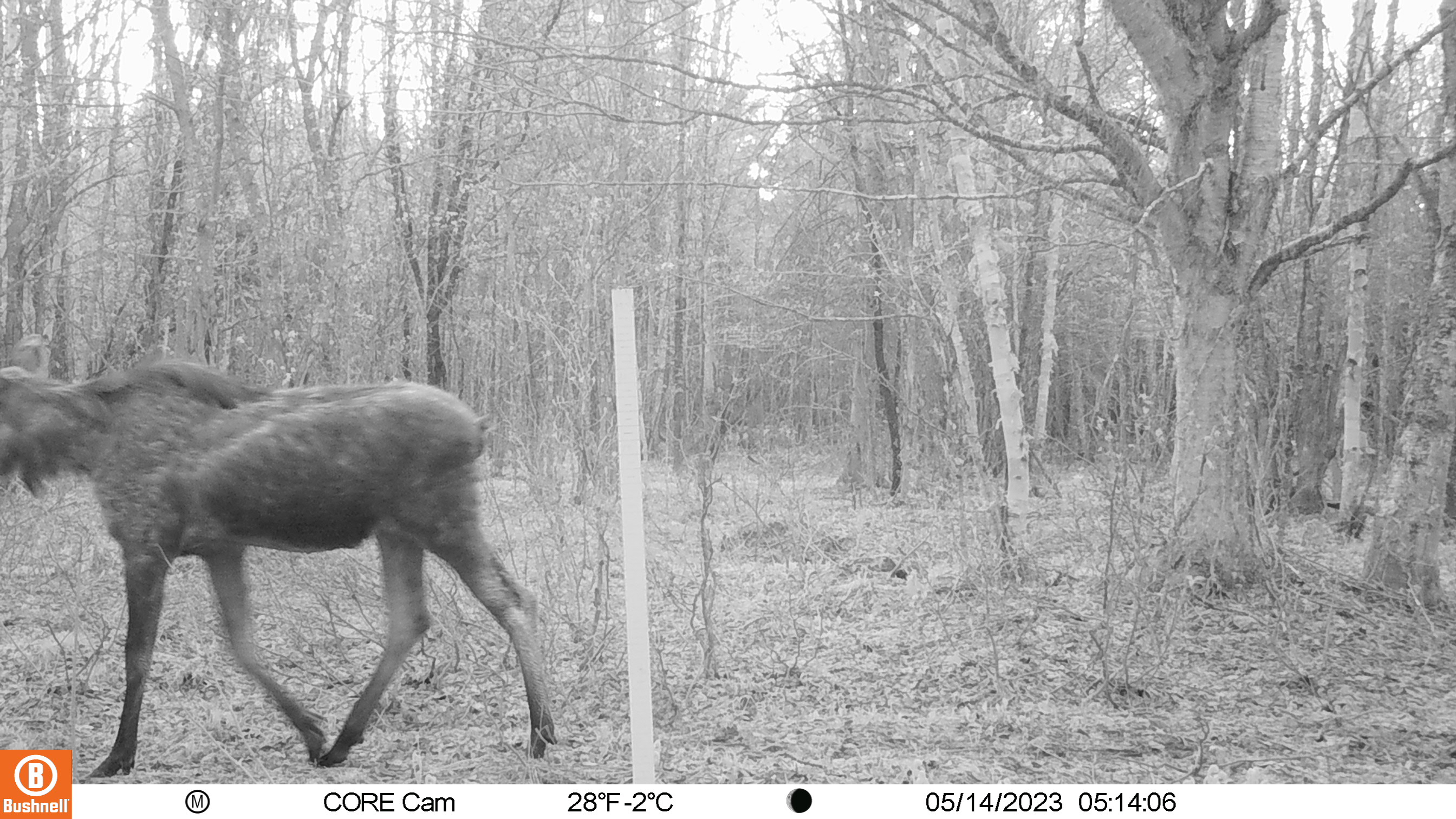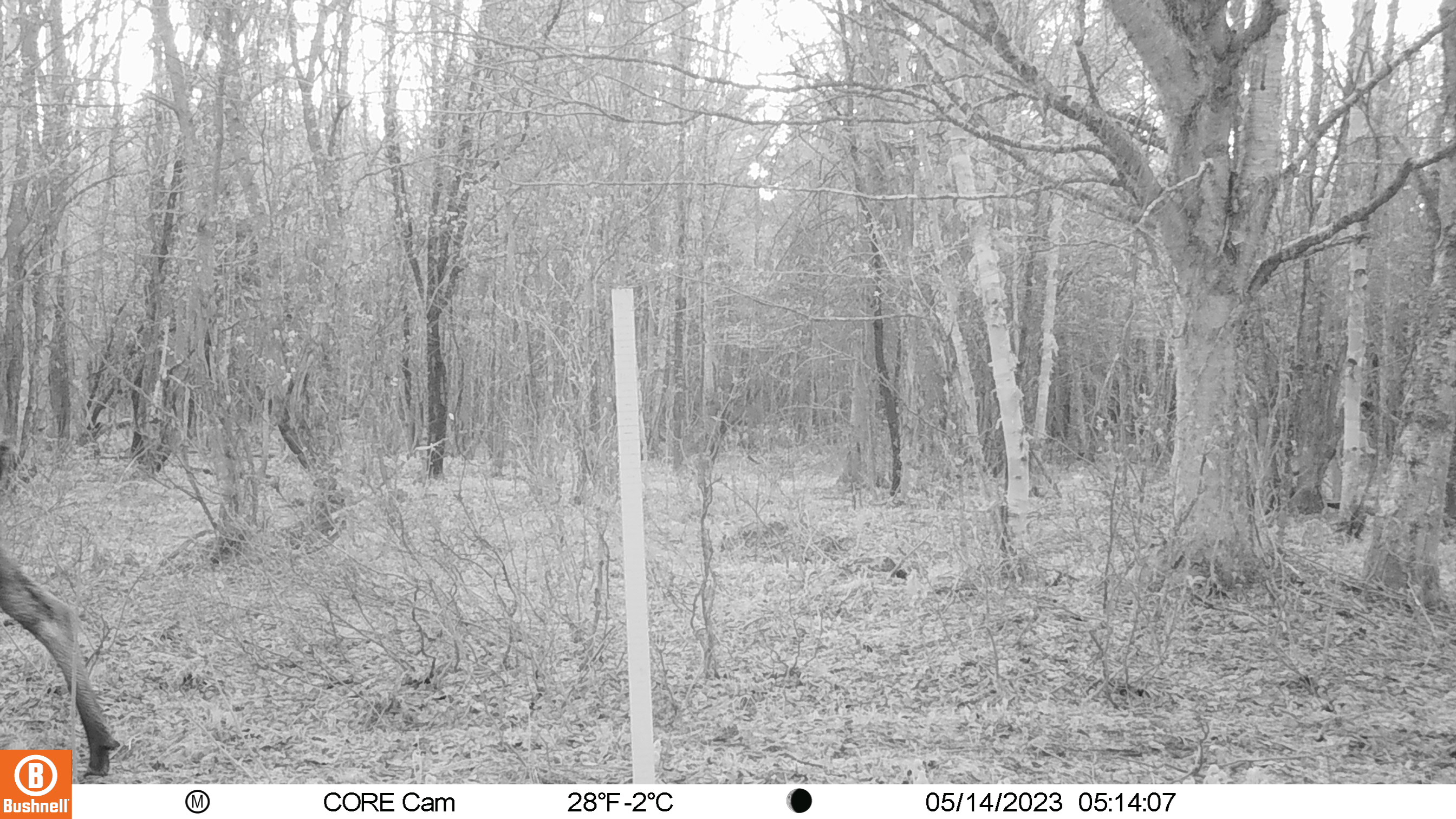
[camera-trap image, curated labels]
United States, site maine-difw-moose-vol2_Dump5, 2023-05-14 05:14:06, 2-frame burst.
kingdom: Animalia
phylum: Chordata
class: Mammalia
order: Artiodactyla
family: Cervidae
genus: Alces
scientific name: Alces alces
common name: moose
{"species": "moose (Alces alces)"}